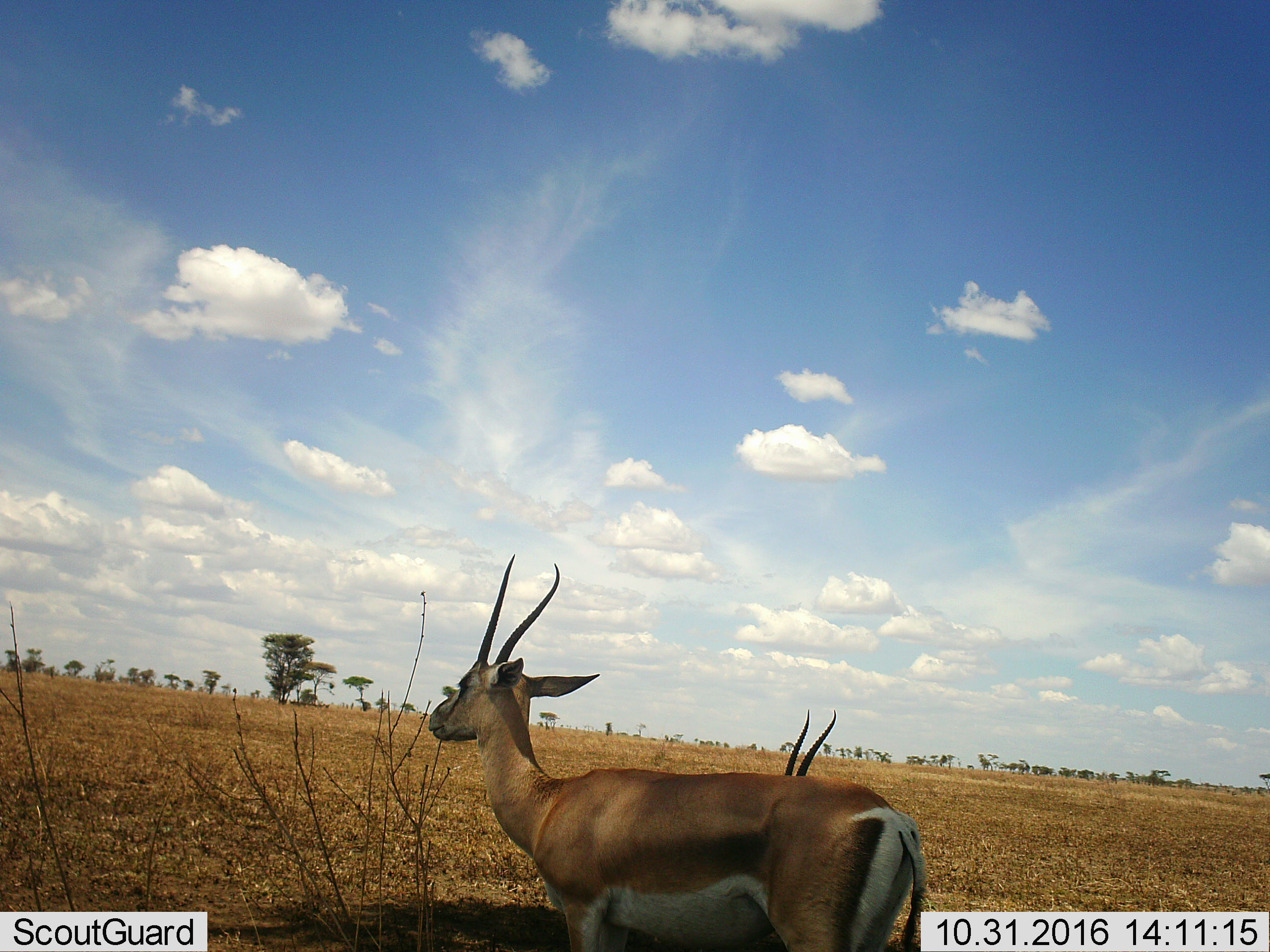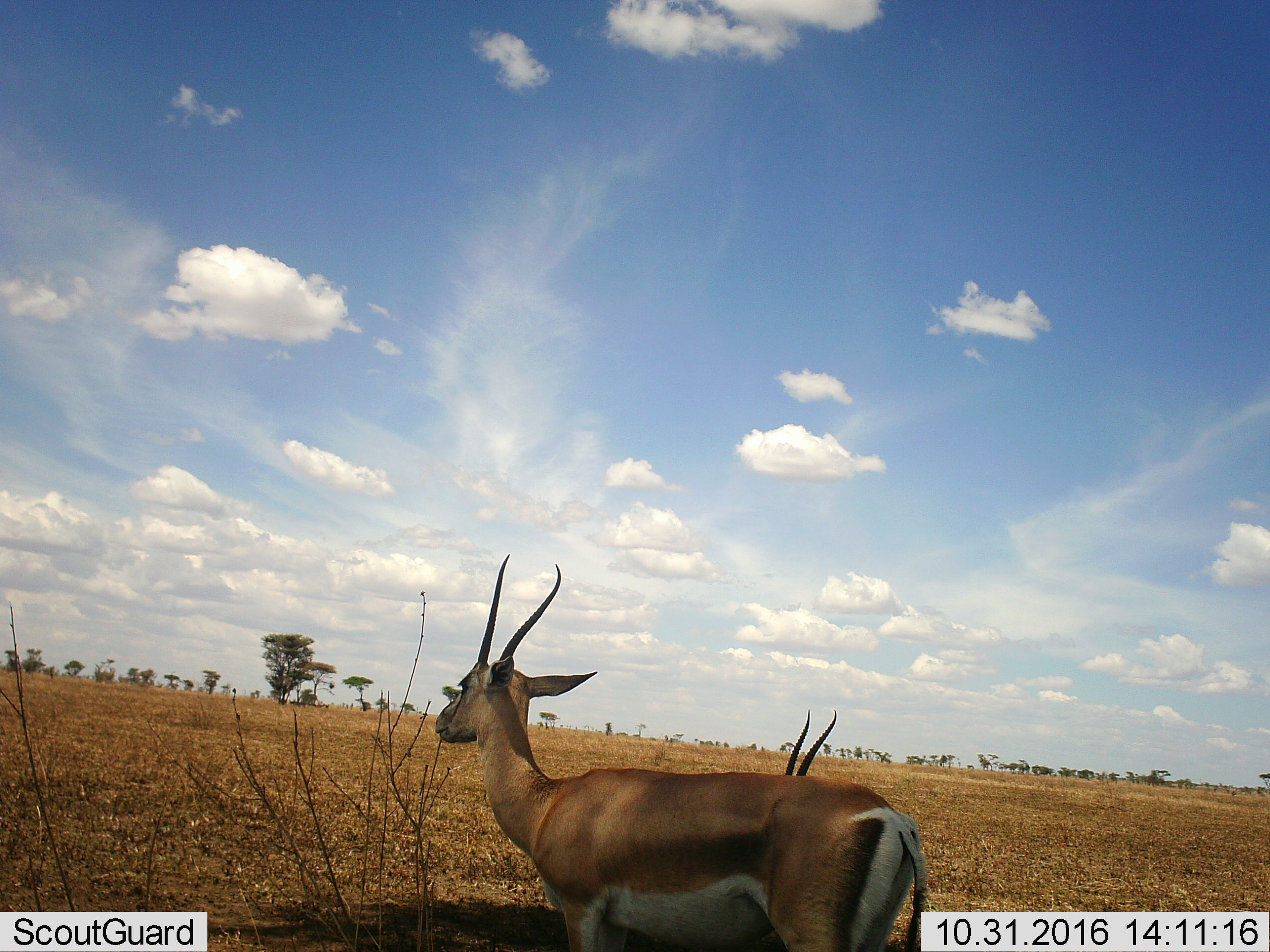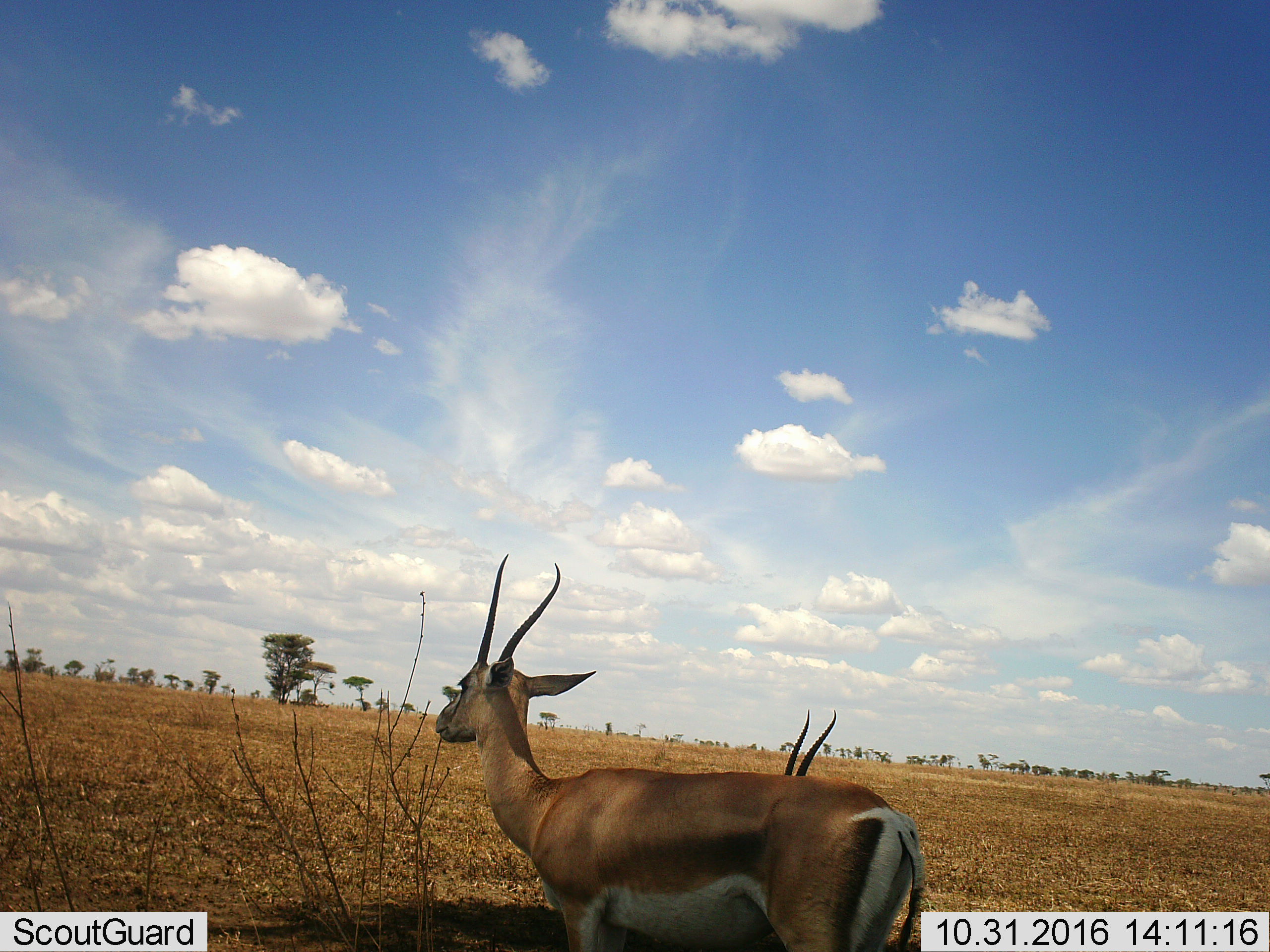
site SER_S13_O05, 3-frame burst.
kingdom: Animalia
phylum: Chordata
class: Mammalia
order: Artiodactyla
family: Bovidae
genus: Nanger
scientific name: Nanger granti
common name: grant's gazelle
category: gazellegrants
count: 2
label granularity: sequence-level